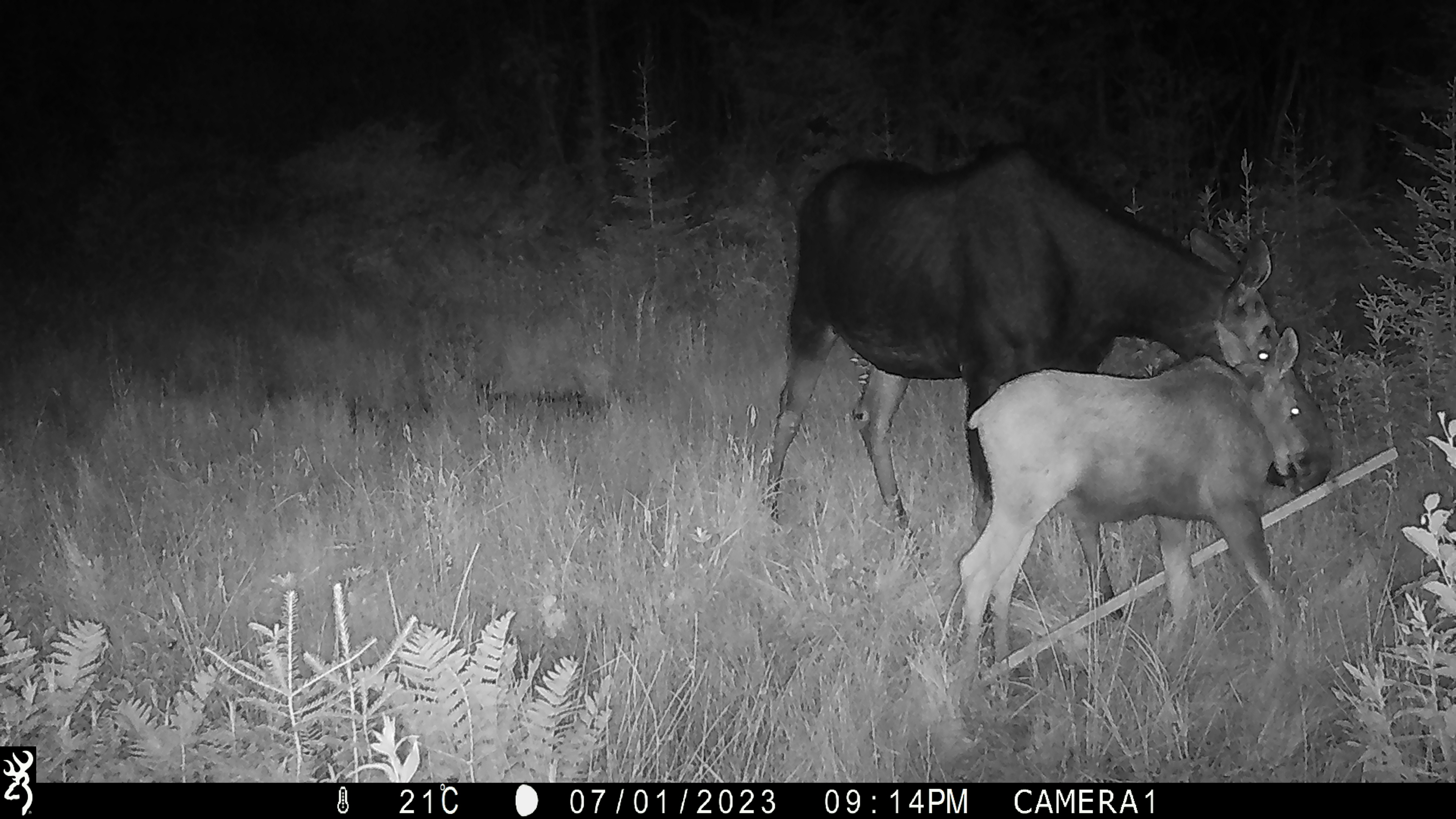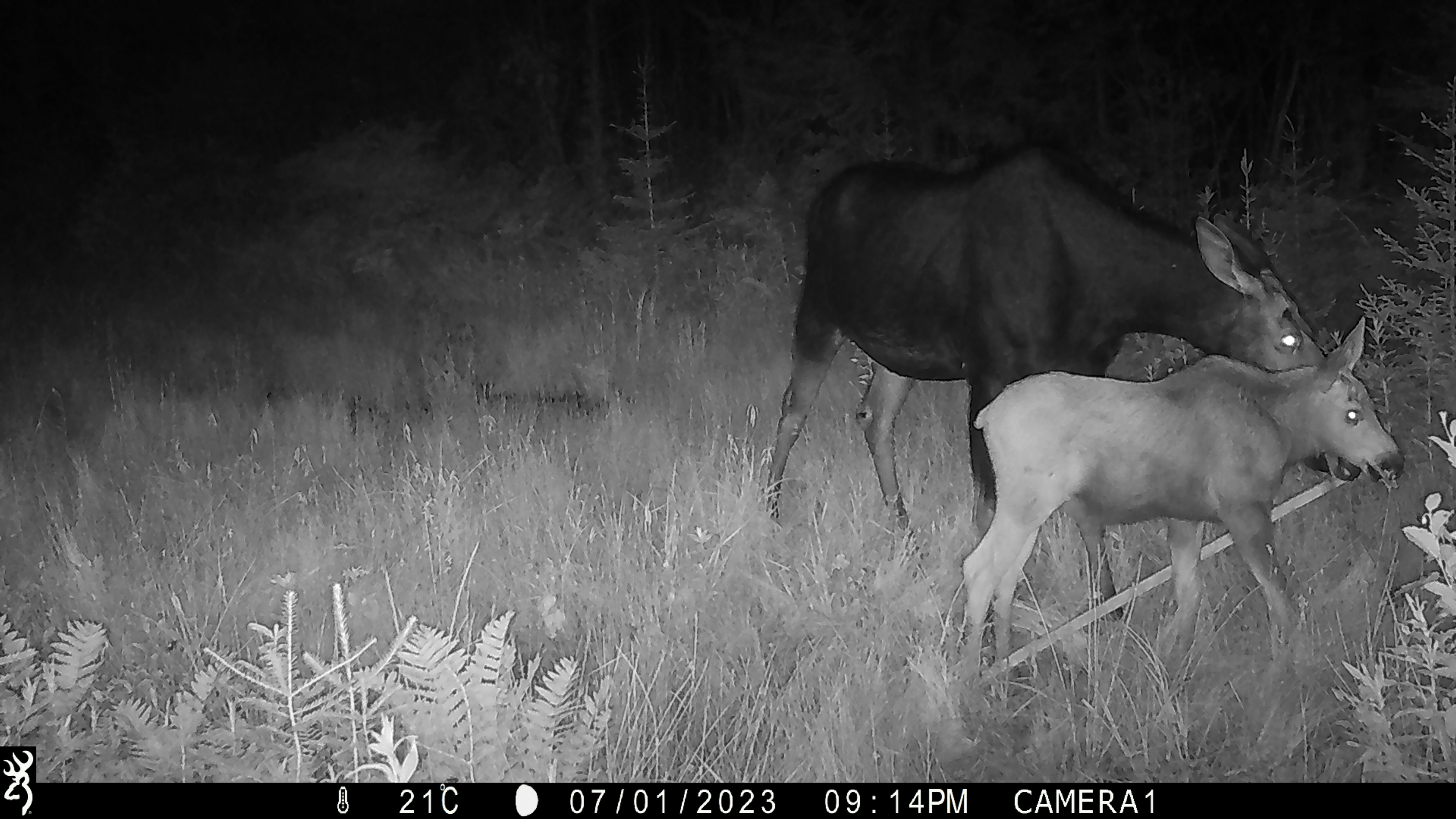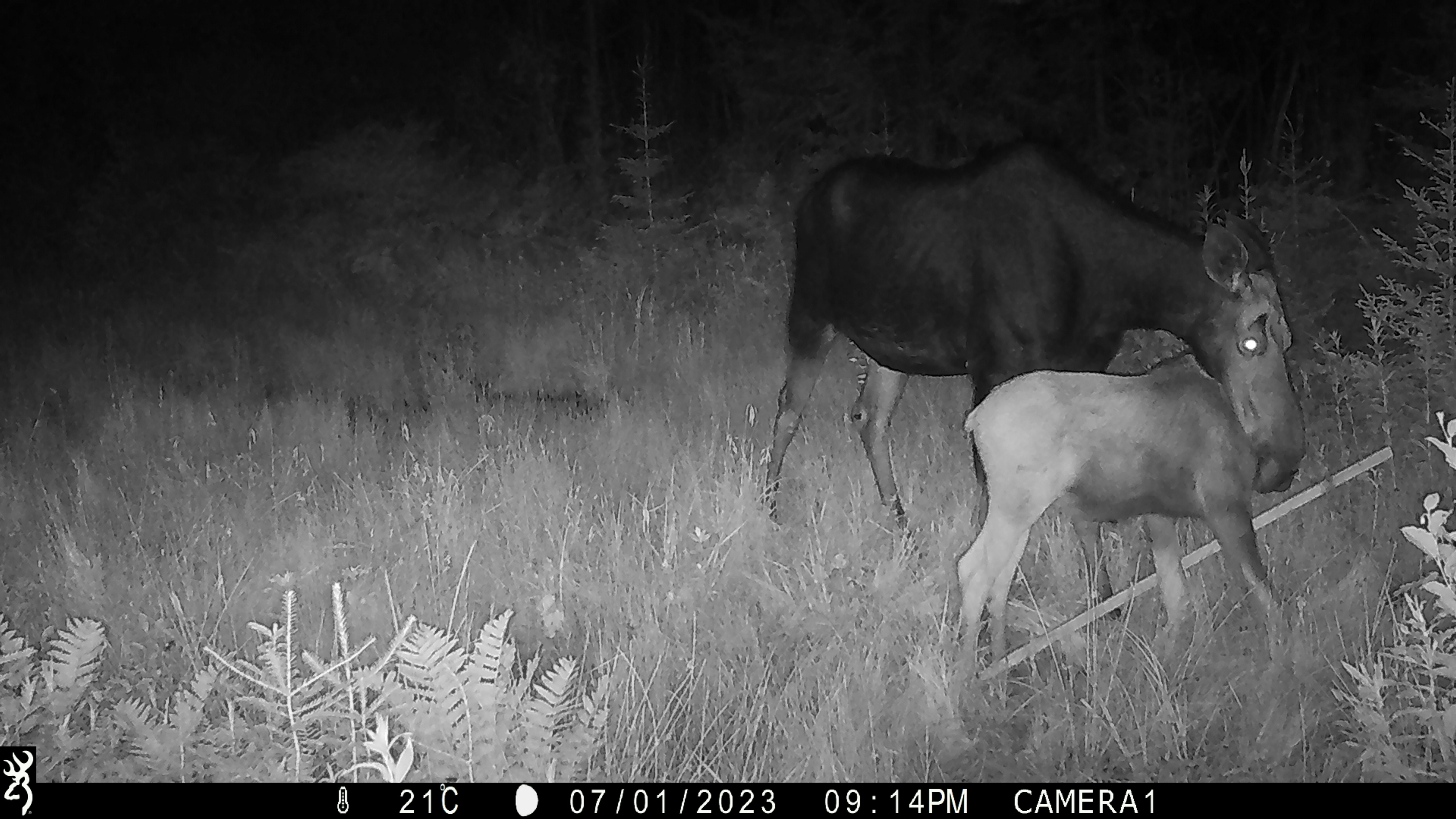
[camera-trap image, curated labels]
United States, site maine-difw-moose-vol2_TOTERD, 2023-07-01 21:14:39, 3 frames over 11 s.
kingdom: Animalia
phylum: Chordata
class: Mammalia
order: Artiodactyla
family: Cervidae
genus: Alces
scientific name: Alces alces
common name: moose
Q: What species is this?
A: Moose (Alces alces).